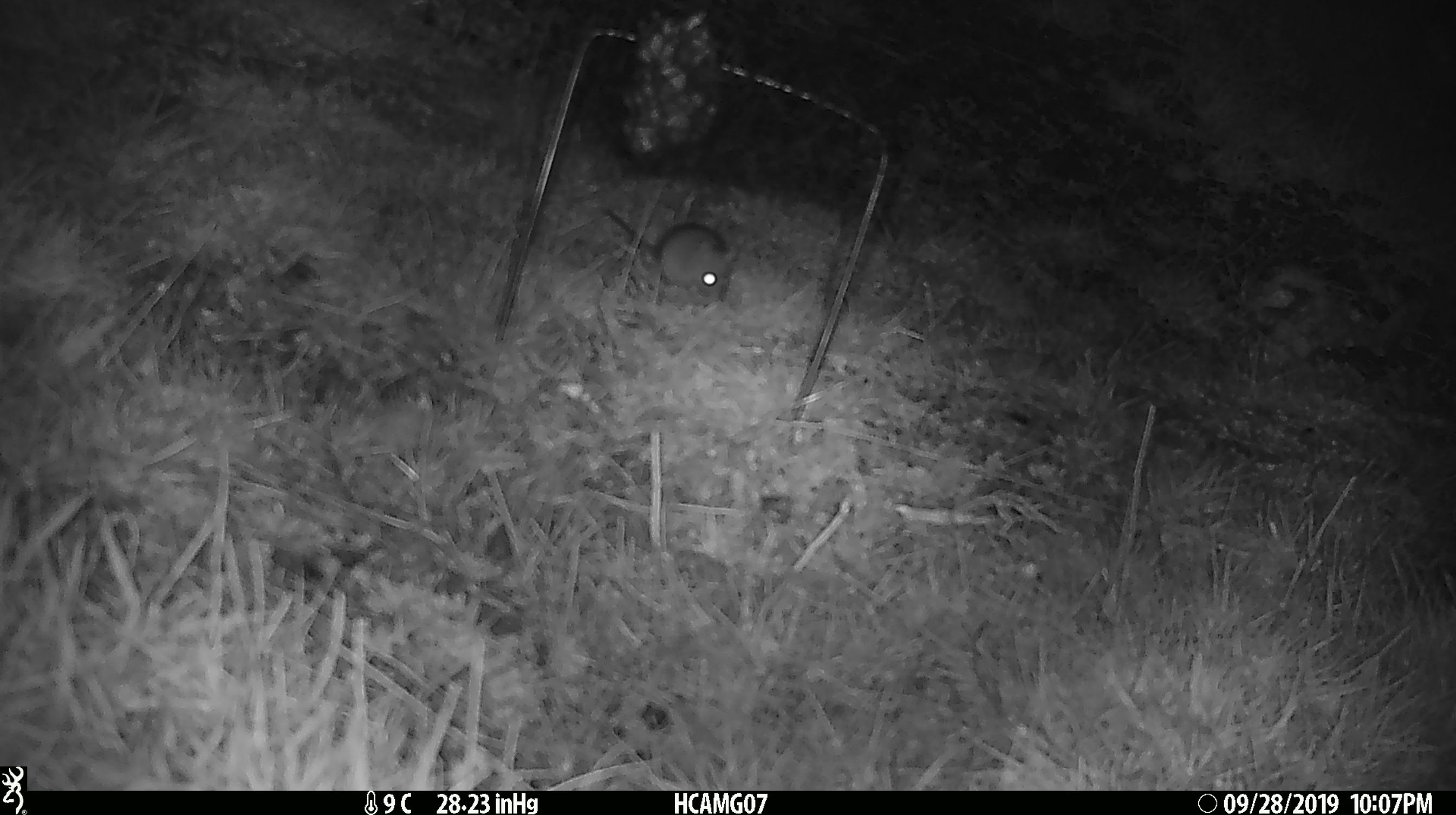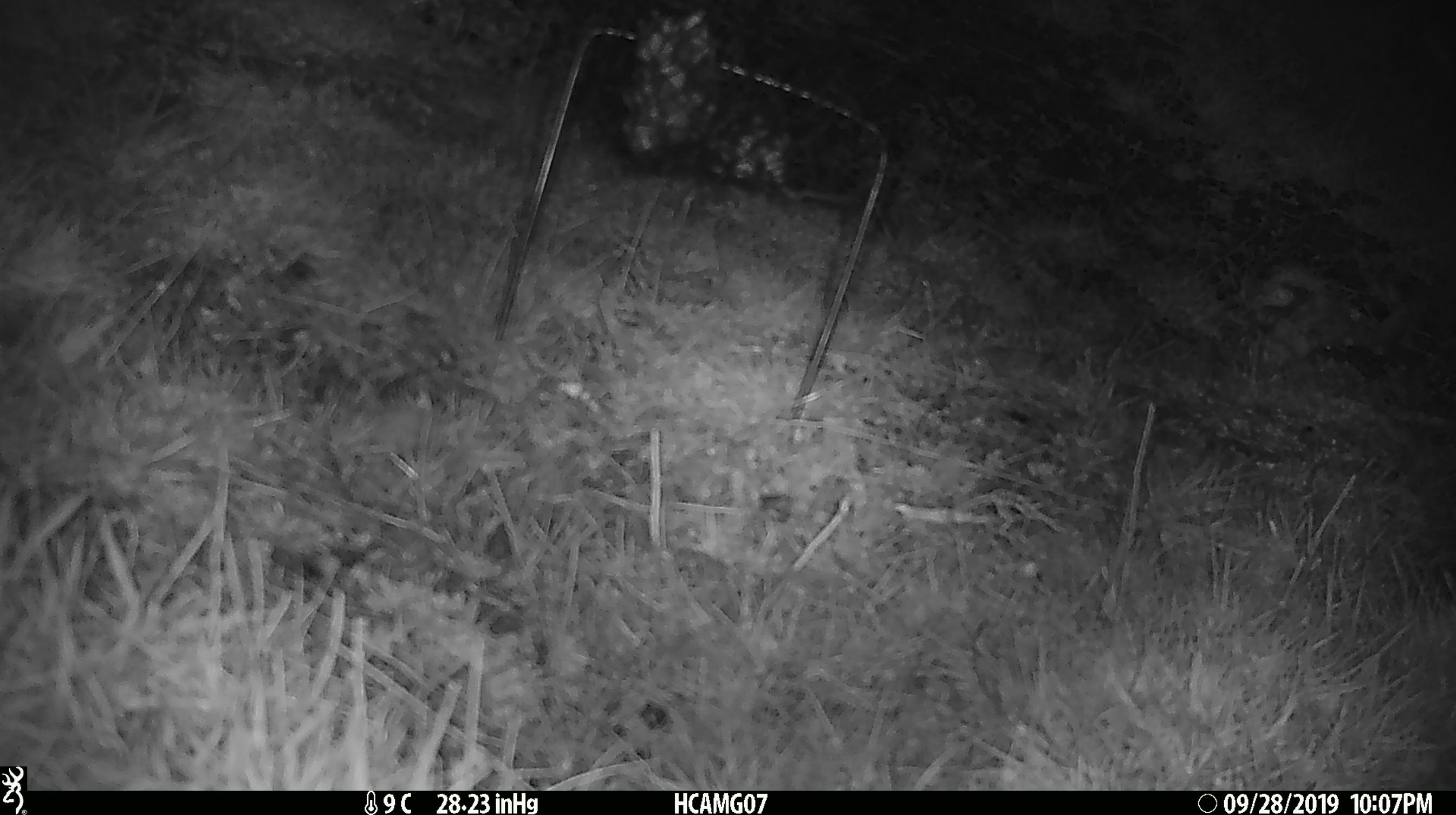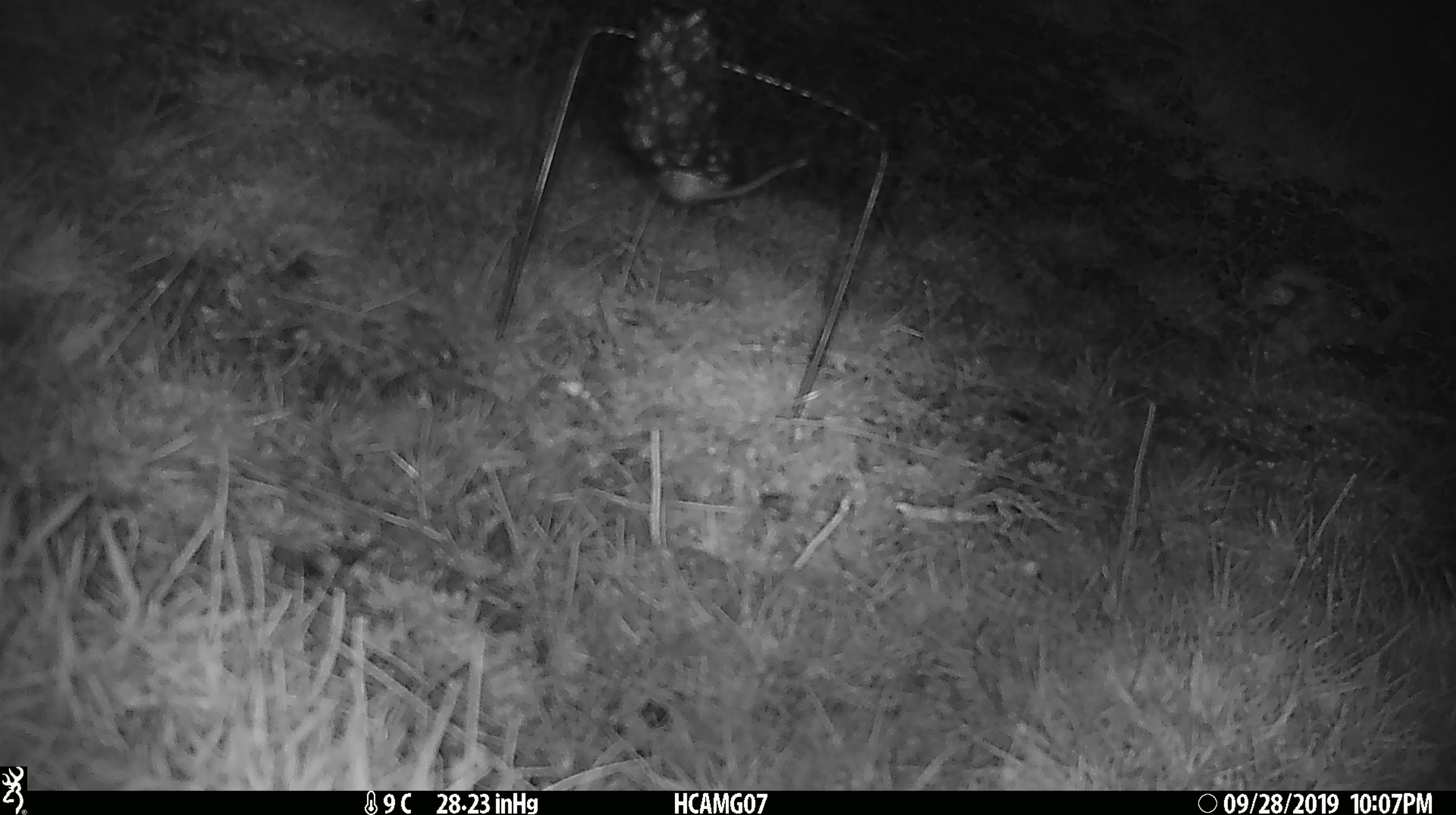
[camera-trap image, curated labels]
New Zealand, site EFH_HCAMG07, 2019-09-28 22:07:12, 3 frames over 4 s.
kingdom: Animalia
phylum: Chordata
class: Mammalia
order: Rodentia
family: Muridae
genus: Mus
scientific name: Mus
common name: mouse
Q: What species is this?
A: Mouse (Mus).